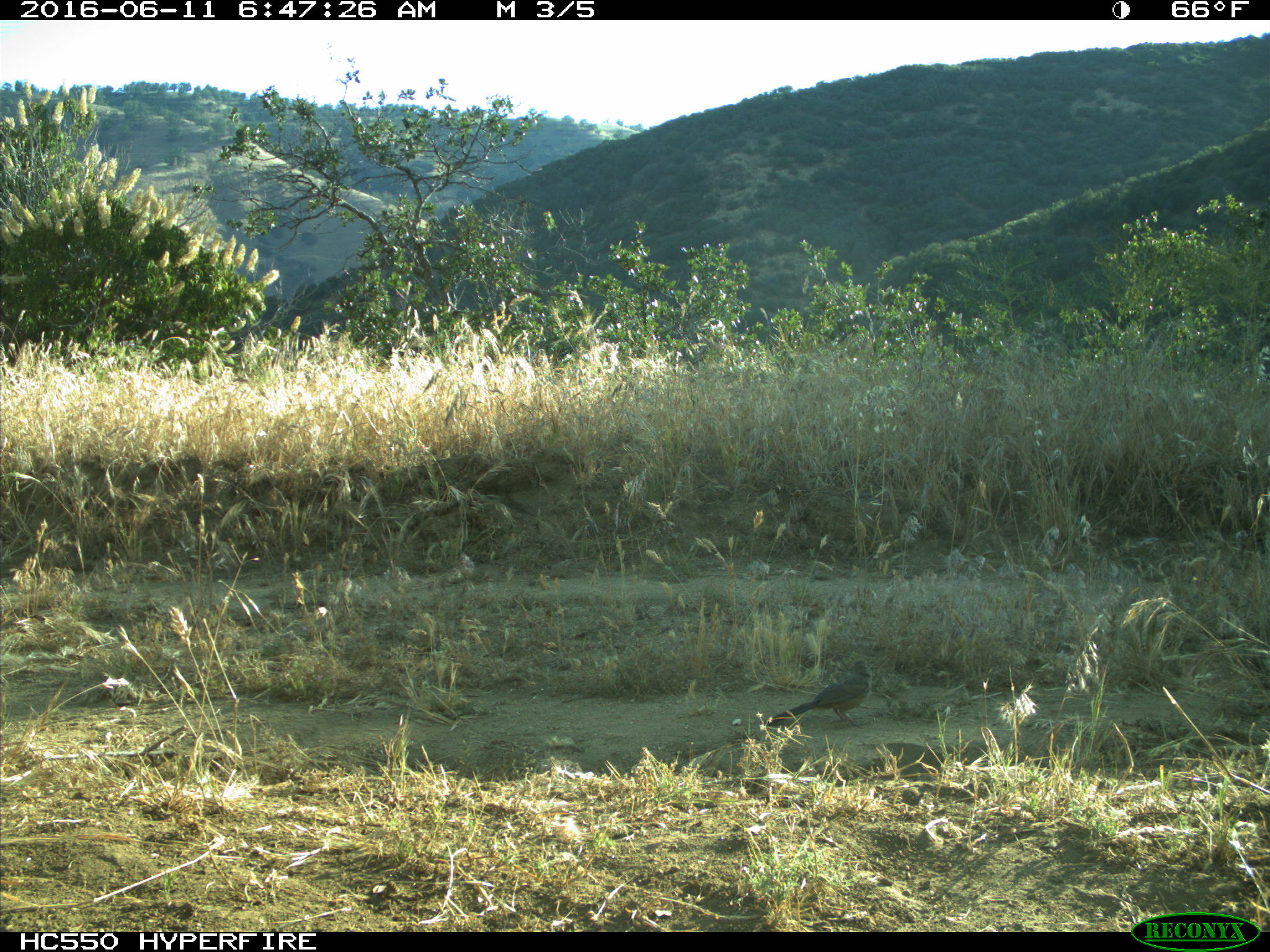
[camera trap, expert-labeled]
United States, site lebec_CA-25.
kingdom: Animalia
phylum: Chordata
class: Aves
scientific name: Aves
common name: birds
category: unidentified bird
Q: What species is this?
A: Unidentified bird (birds) (Aves).